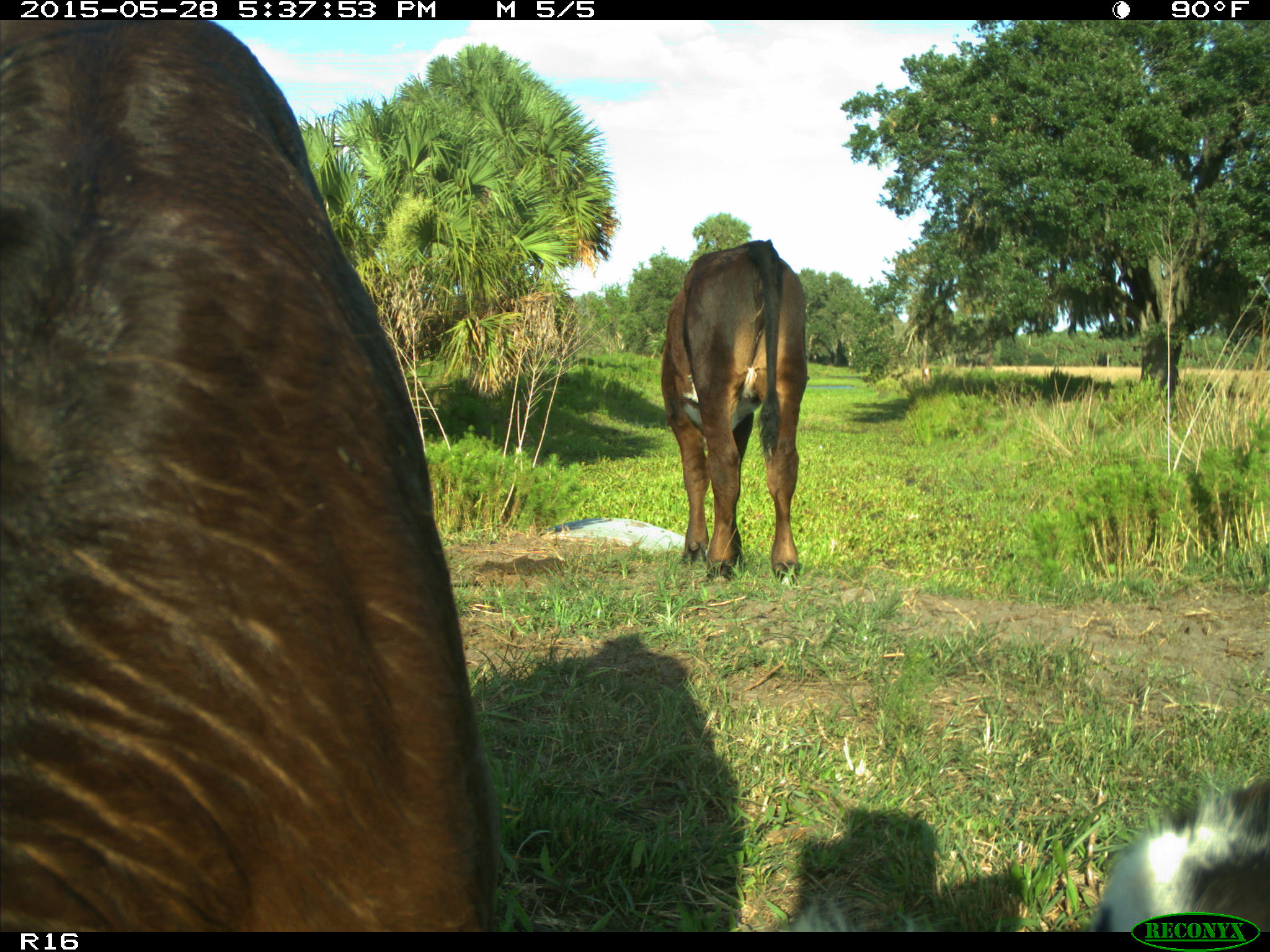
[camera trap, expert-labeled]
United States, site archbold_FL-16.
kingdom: Animalia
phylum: Chordata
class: Mammalia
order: Artiodactyla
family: Bovidae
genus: Bos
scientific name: Bos taurus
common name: domestic cow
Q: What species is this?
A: Bos taurus (domestic cow).